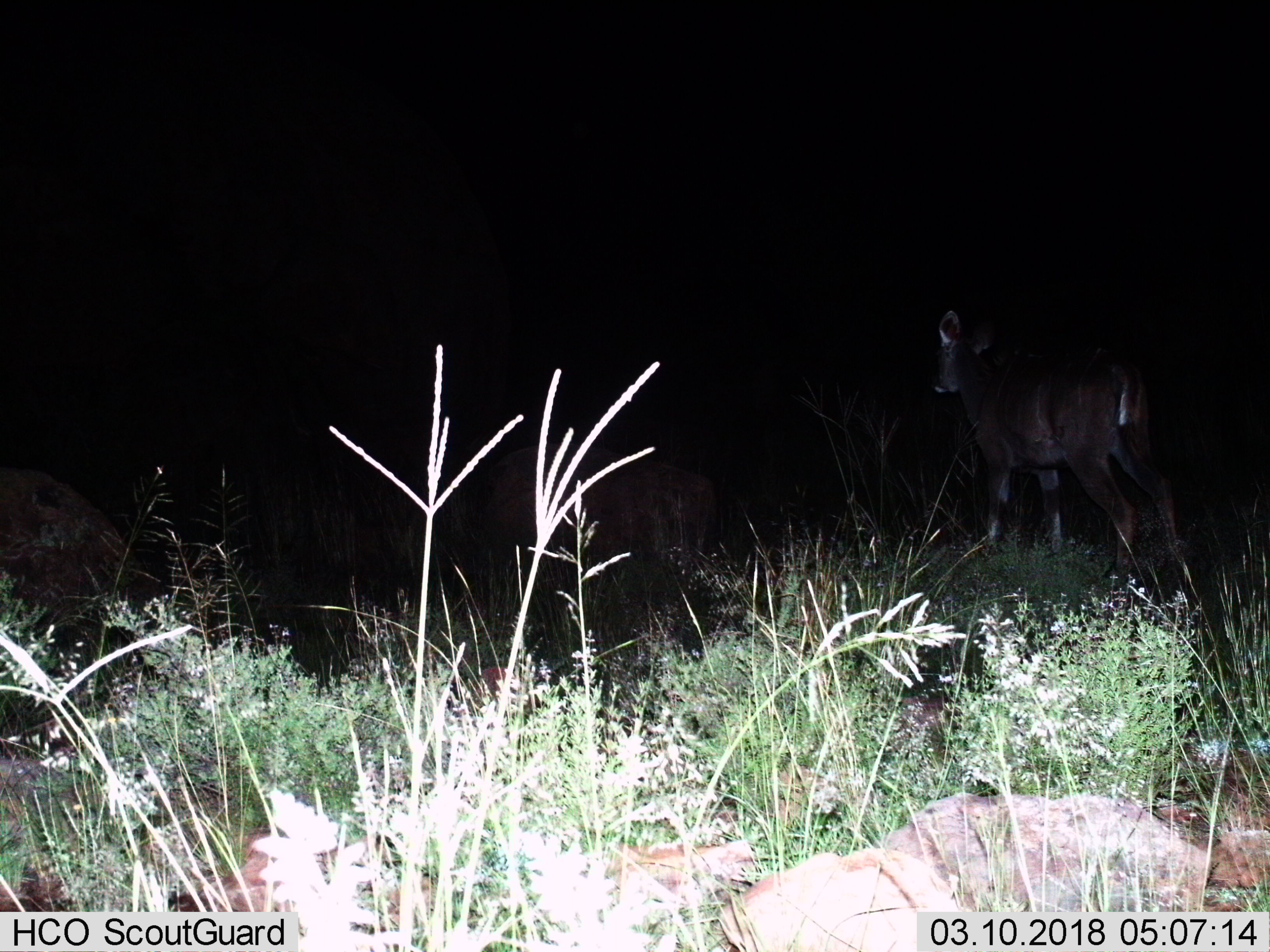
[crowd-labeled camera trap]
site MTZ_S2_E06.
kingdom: Animalia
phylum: Chordata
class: Mammalia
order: Artiodactyla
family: Bovidae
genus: Tragelaphus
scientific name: Tragelaphus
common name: kudu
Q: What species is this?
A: Kudu (Tragelaphus).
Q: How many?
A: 1.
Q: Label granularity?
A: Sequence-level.